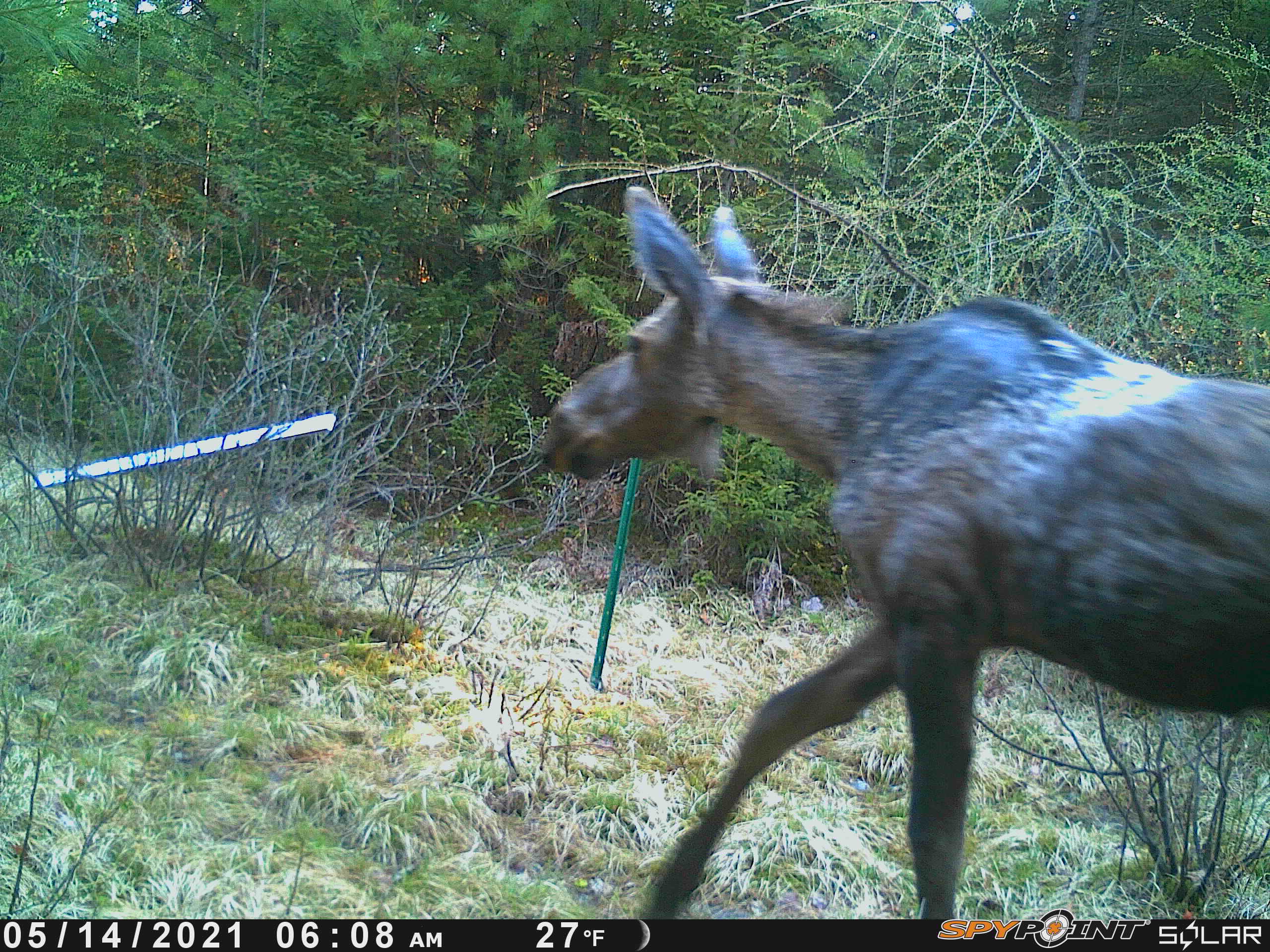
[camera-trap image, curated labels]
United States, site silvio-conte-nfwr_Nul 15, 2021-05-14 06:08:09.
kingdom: Animalia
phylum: Chordata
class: Mammalia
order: Artiodactyla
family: Cervidae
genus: Alces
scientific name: Alces alces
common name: moose